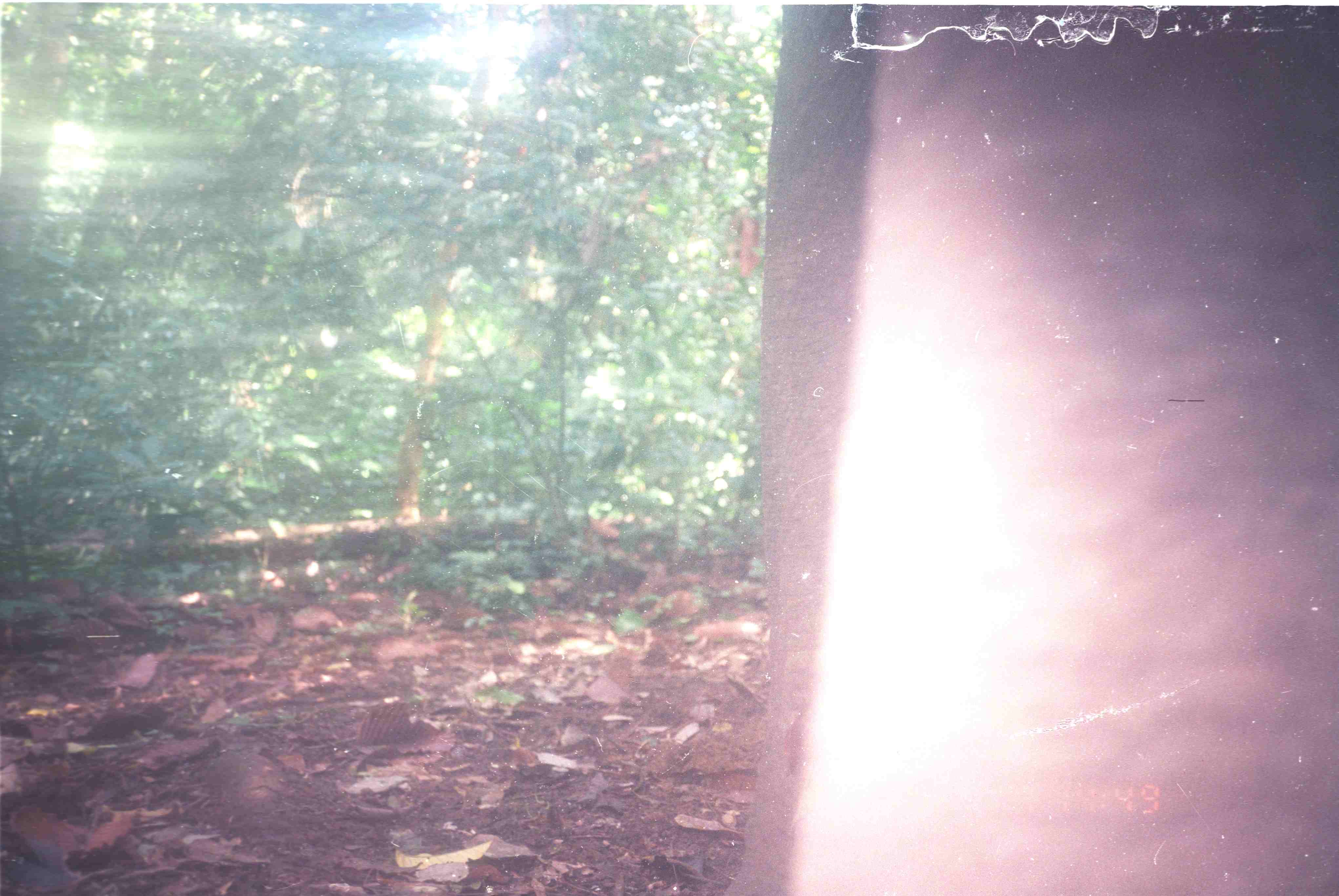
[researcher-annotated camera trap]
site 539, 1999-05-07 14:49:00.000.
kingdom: Animalia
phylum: Chordata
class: Mammalia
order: Proboscidea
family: Elephantidae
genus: Elephas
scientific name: Elephas maximus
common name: asian elephant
Elephas maximus (asian elephant), count 1.